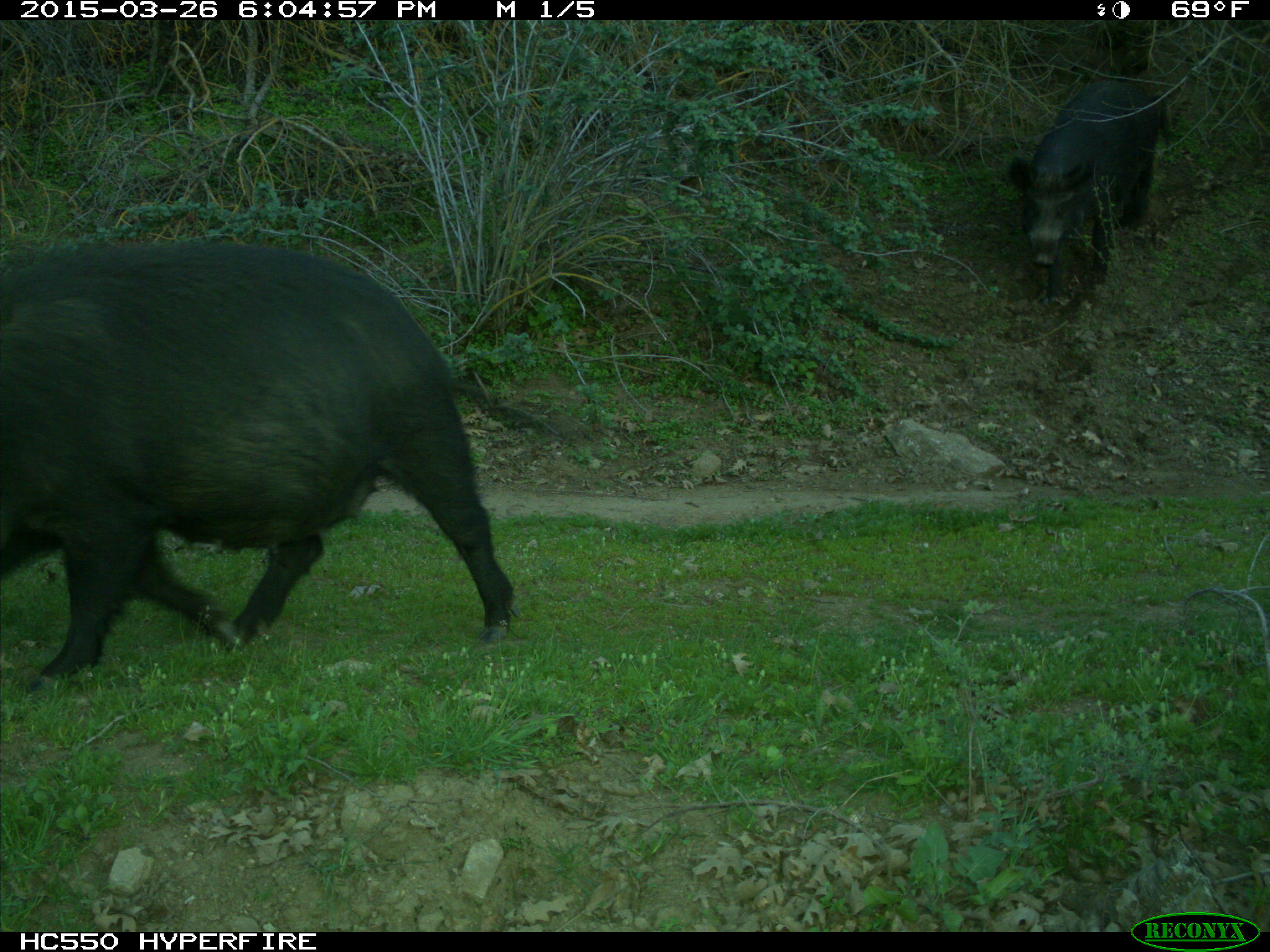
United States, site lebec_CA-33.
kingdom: Animalia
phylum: Chordata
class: Mammalia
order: Artiodactyla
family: Suidae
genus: Sus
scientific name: Sus scrofa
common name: wild boar